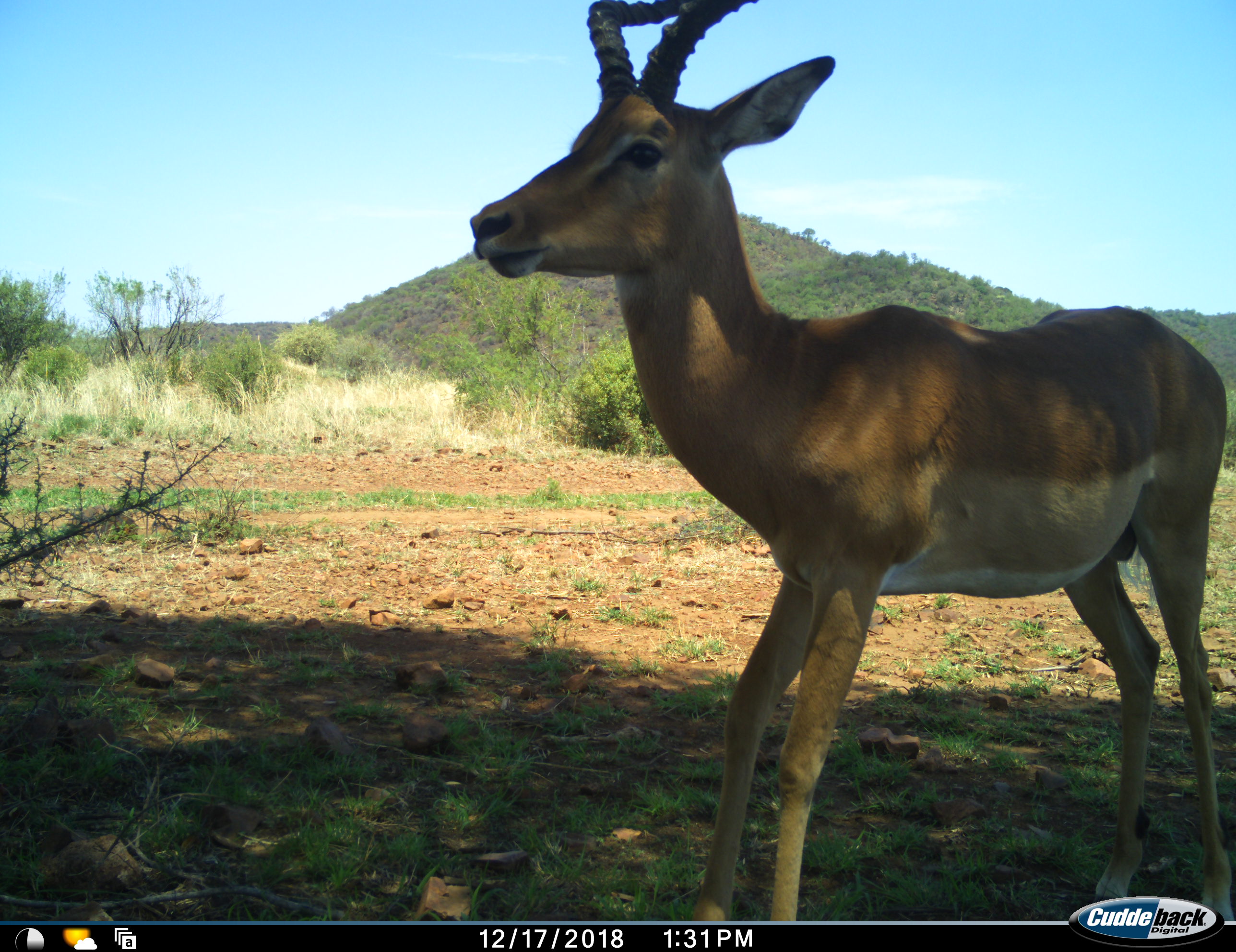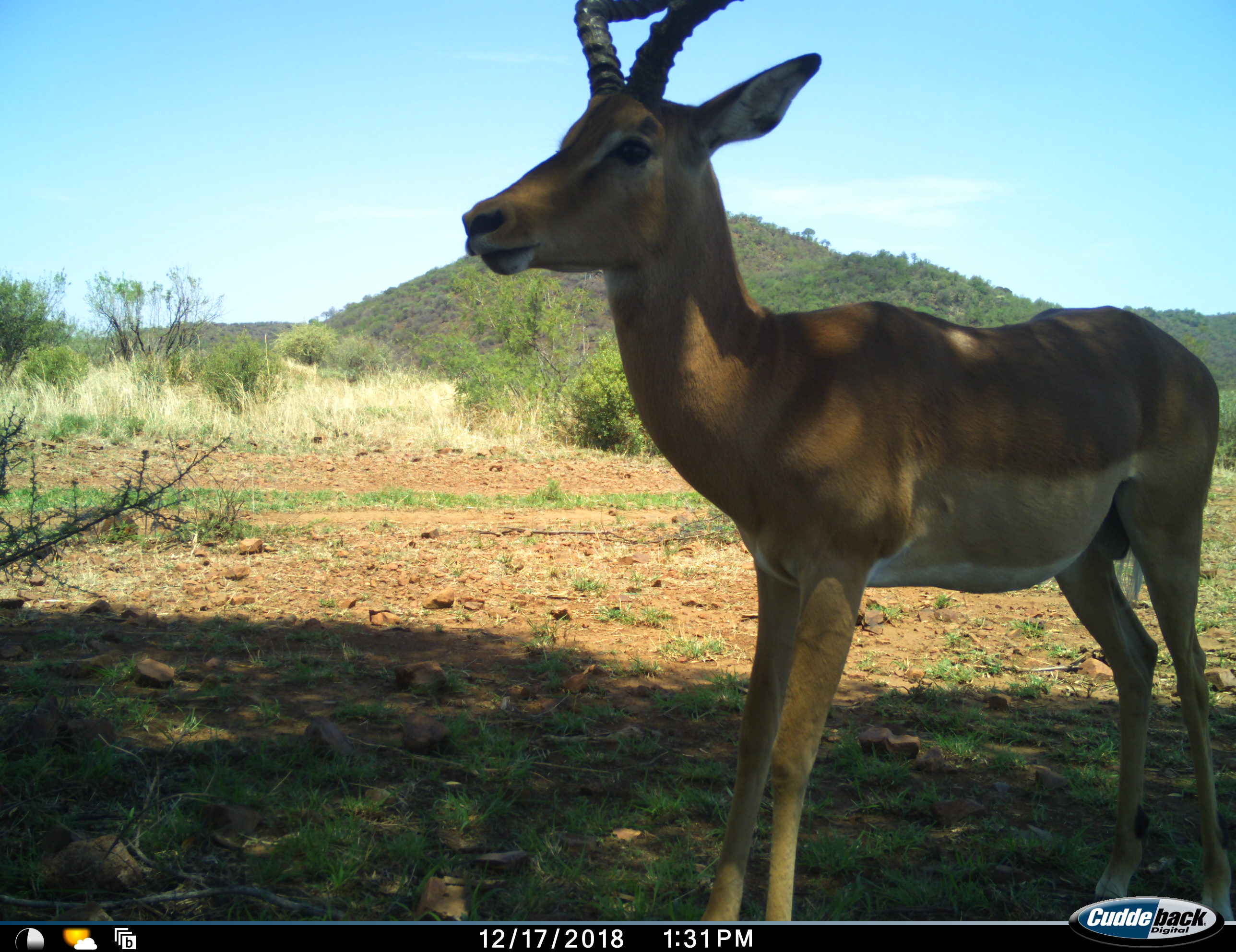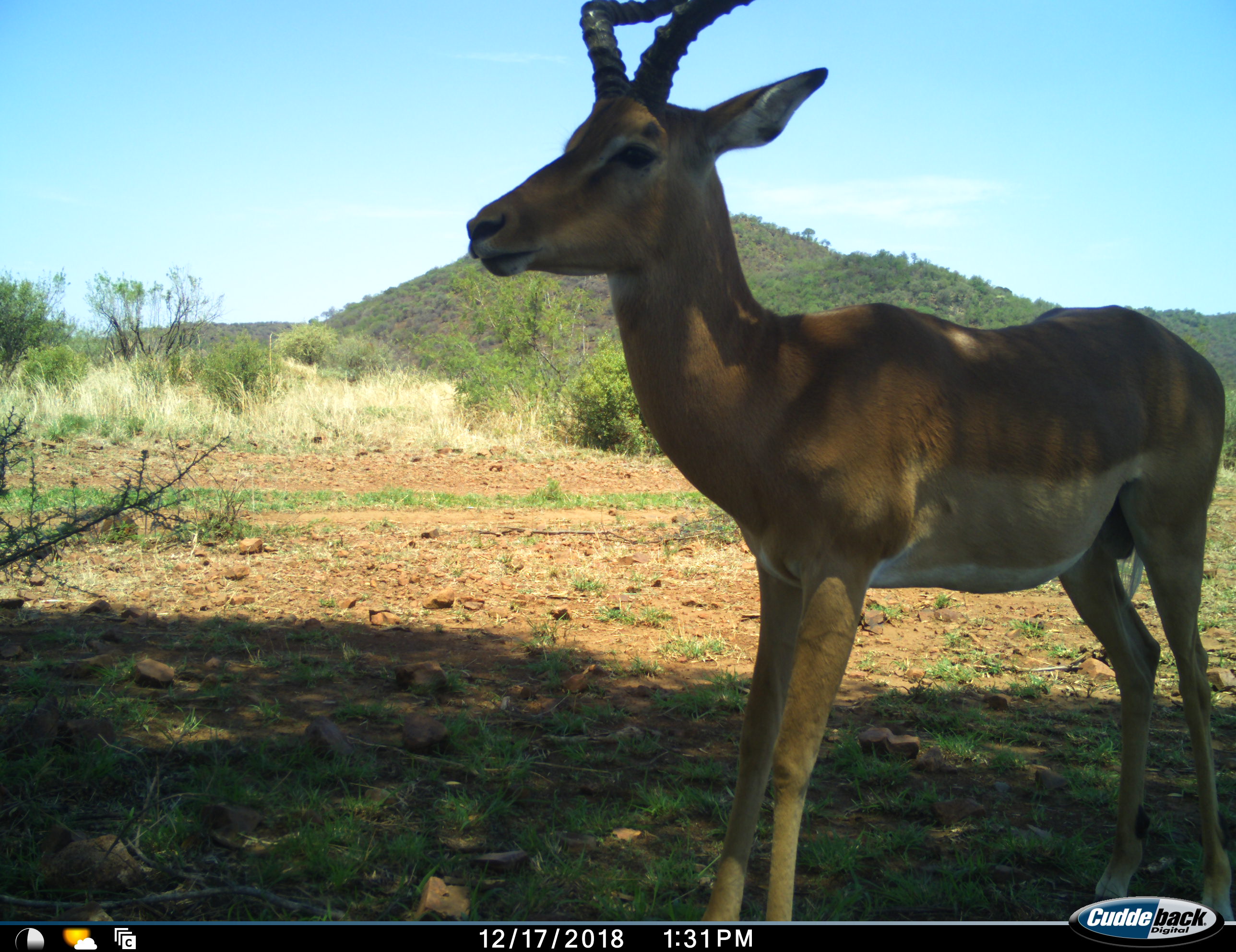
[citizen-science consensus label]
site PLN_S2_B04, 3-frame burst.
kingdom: Animalia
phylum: Chordata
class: Mammalia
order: Artiodactyla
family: Bovidae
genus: Aepyceros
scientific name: Aepyceros melampus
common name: impala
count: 1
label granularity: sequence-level